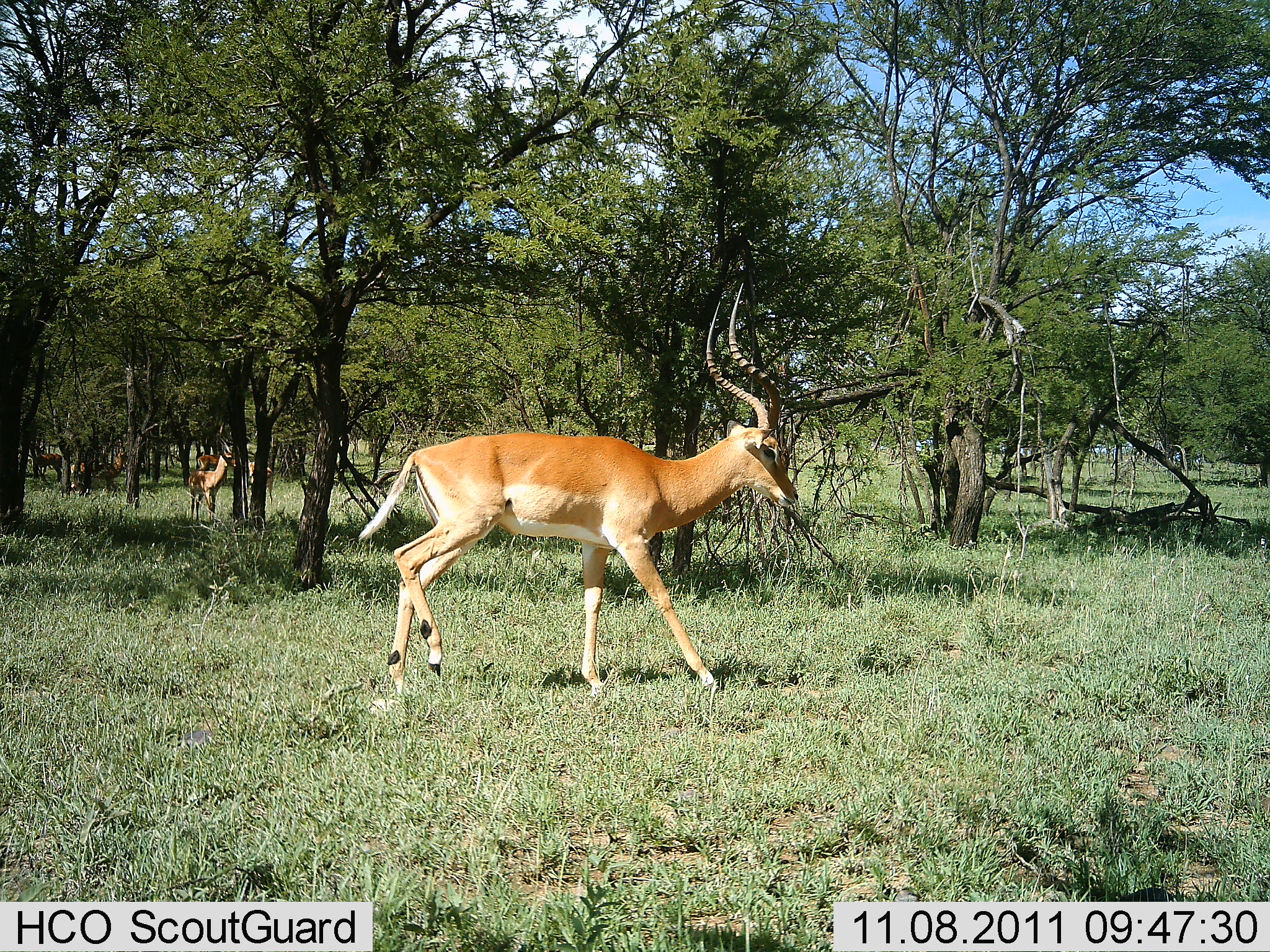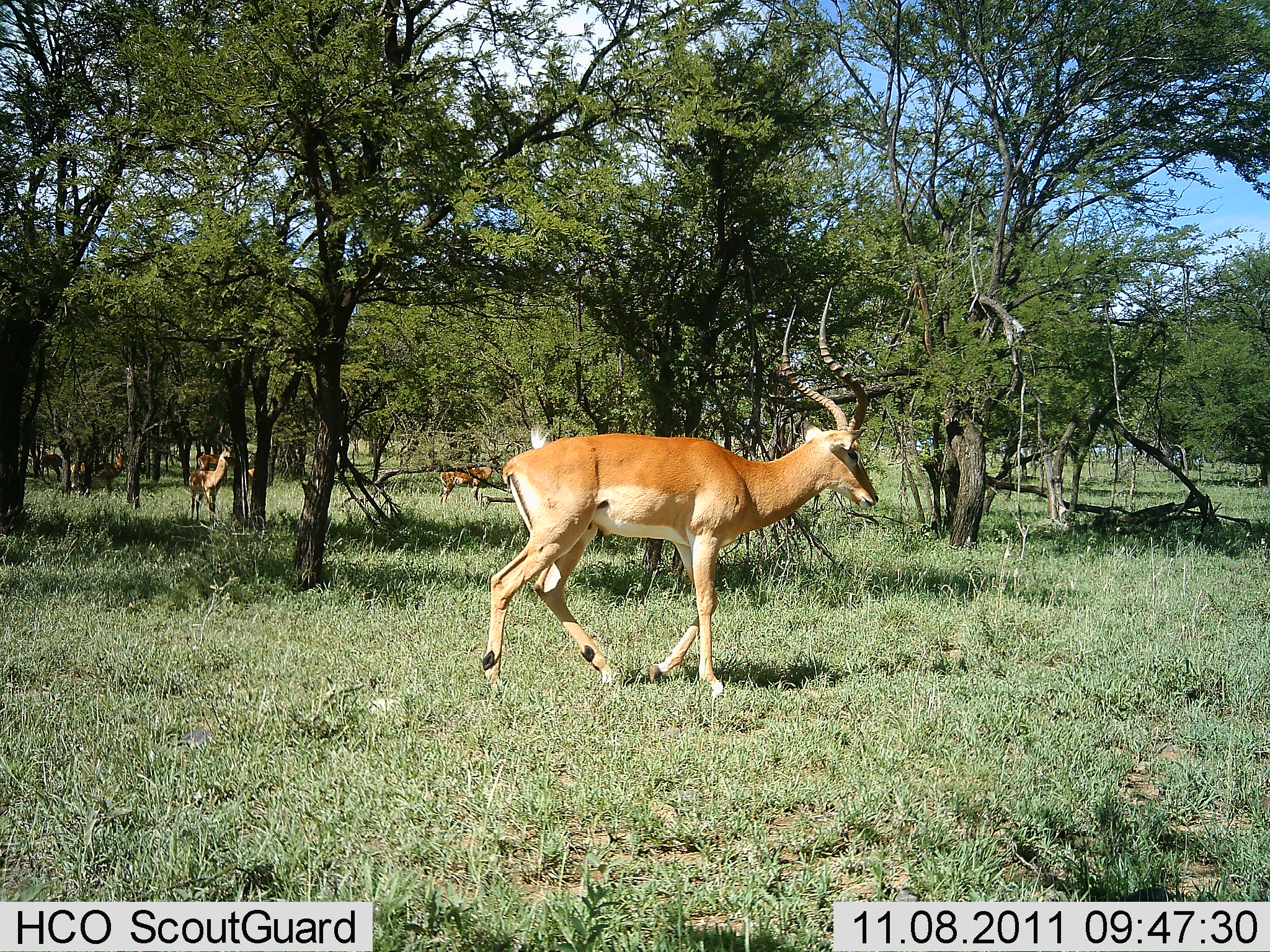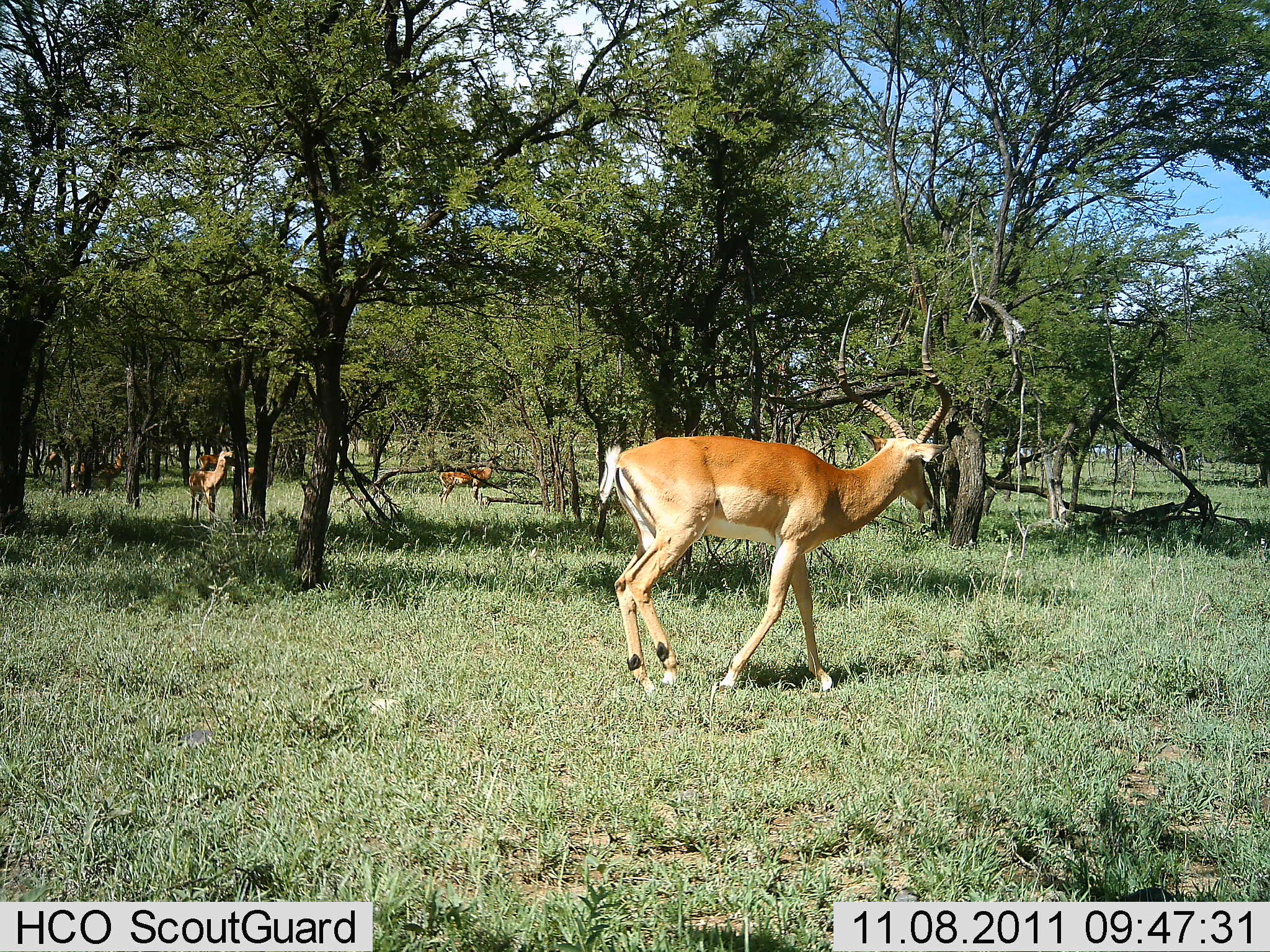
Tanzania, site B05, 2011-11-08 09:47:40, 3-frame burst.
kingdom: Animalia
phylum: Chordata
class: Mammalia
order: Artiodactyla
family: Bovidae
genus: Aepyceros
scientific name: Aepyceros melampus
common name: impala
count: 4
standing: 44%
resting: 0%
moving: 89%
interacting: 0%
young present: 0%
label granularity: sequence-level